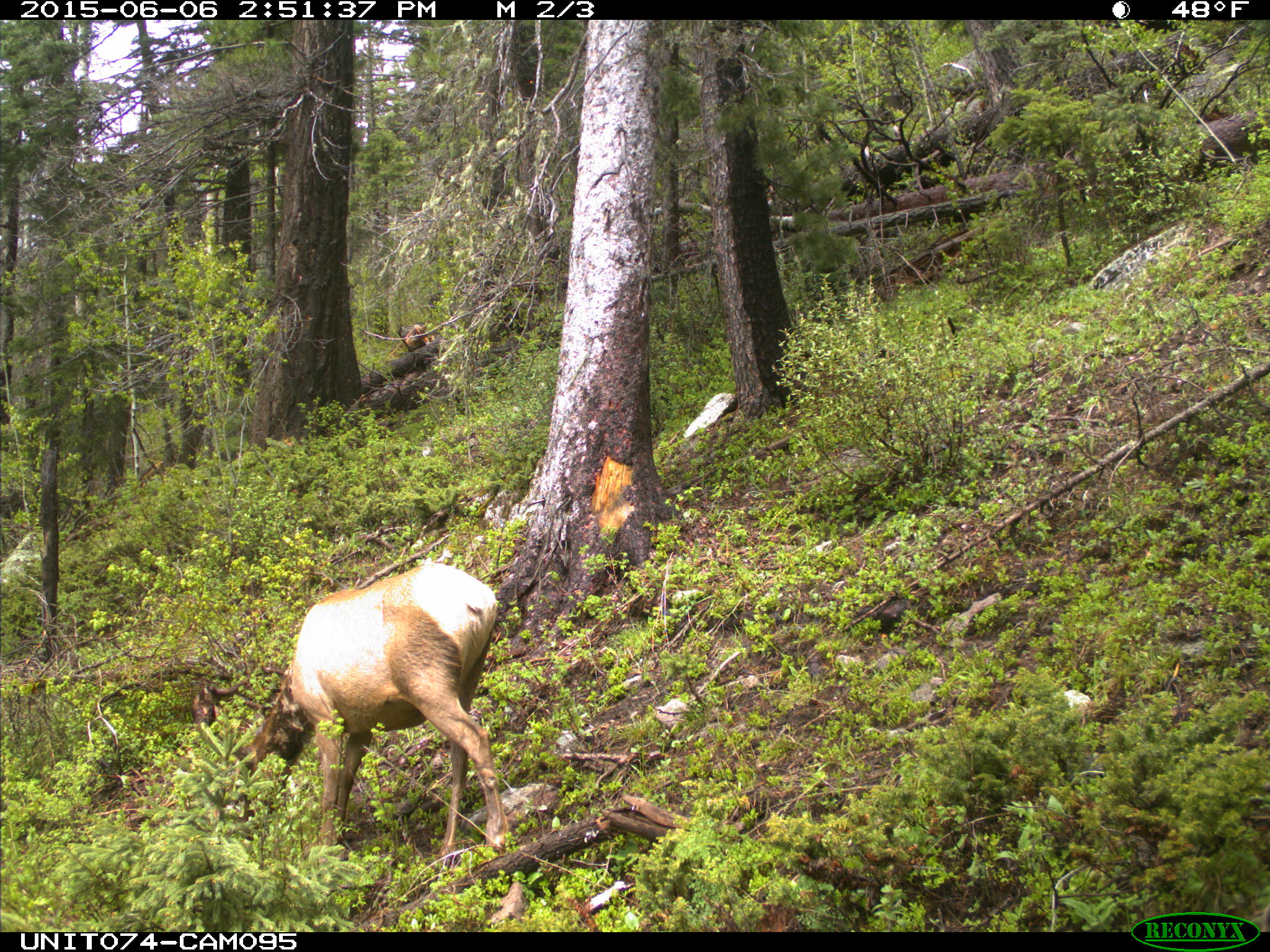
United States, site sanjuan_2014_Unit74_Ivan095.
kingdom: Animalia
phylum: Chordata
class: Mammalia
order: Artiodactyla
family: Cervidae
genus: Cervus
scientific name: Cervus elaphus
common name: red deer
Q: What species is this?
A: Cervus elaphus (red deer).